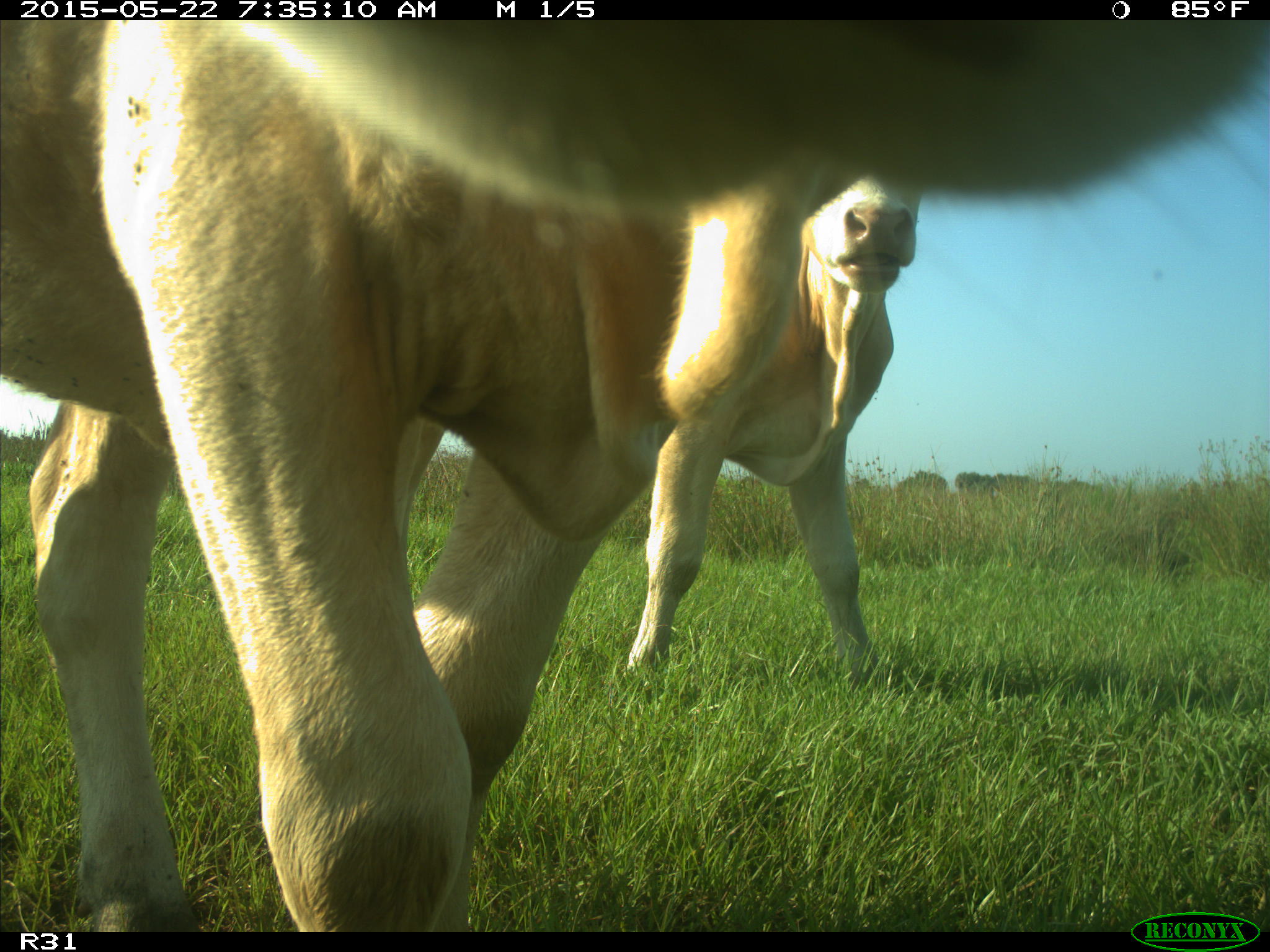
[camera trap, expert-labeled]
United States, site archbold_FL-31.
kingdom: Animalia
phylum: Chordata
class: Mammalia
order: Artiodactyla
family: Bovidae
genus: Bos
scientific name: Bos taurus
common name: domestic cow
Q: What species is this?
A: Bos taurus (domestic cow).